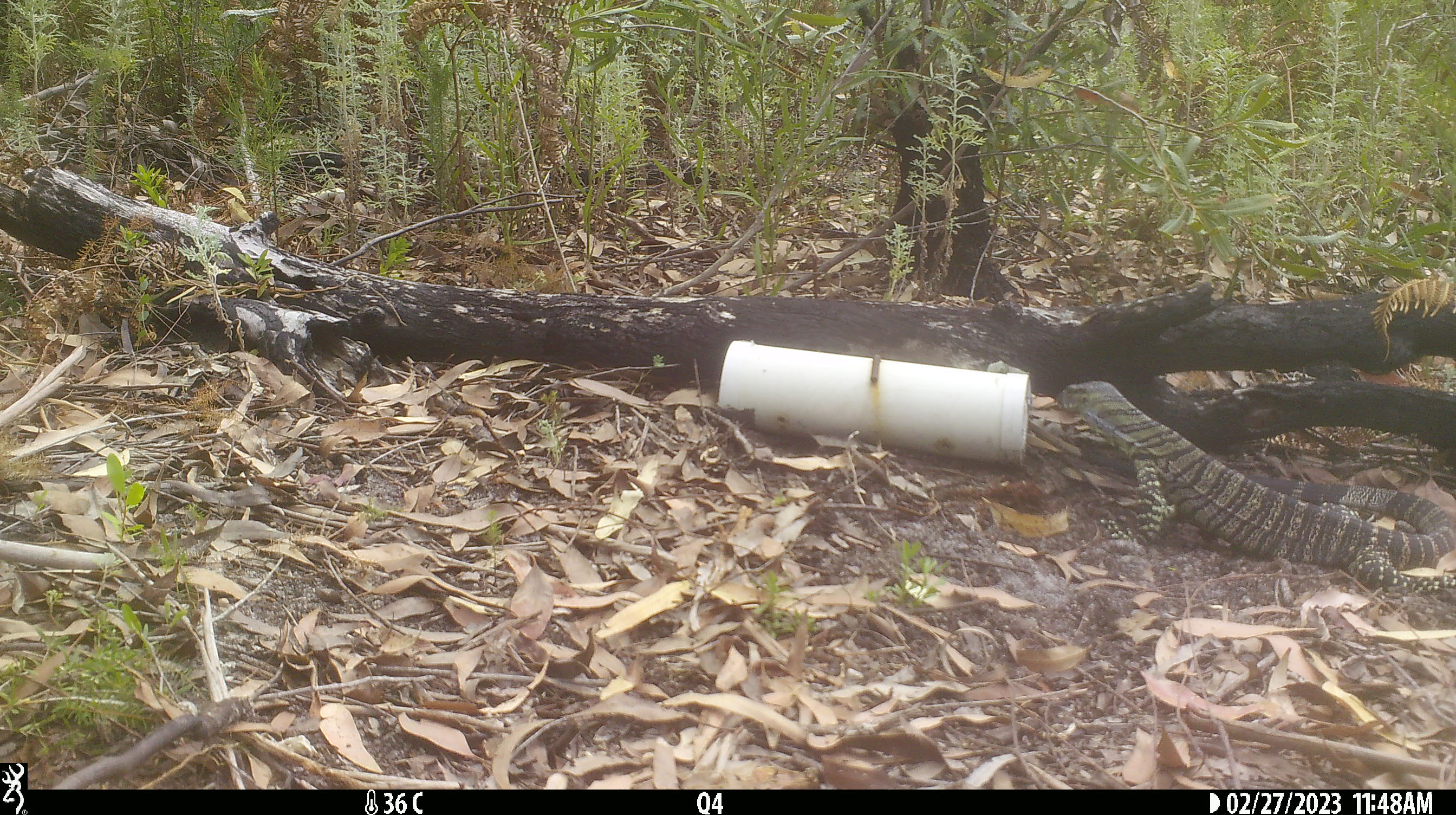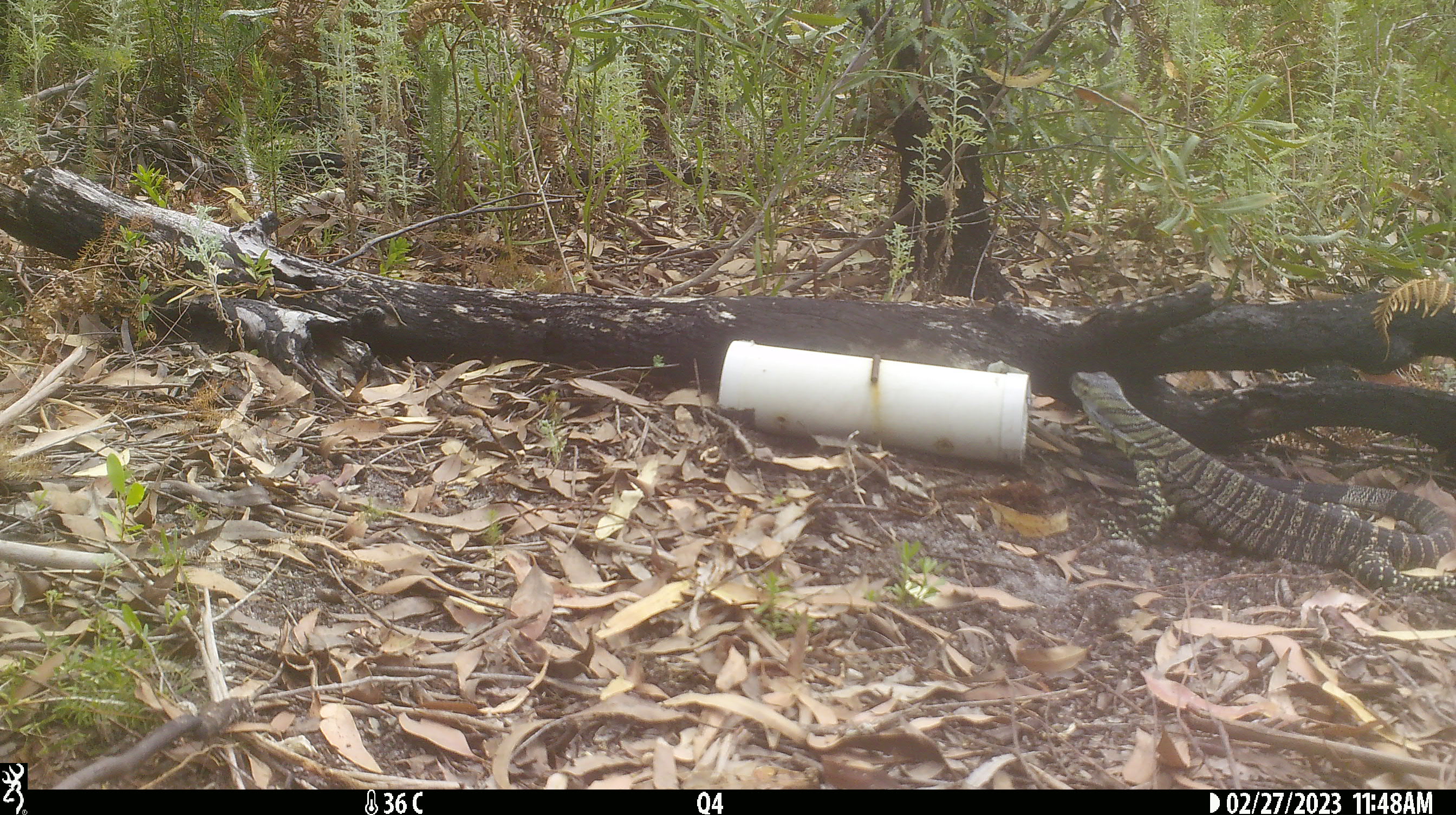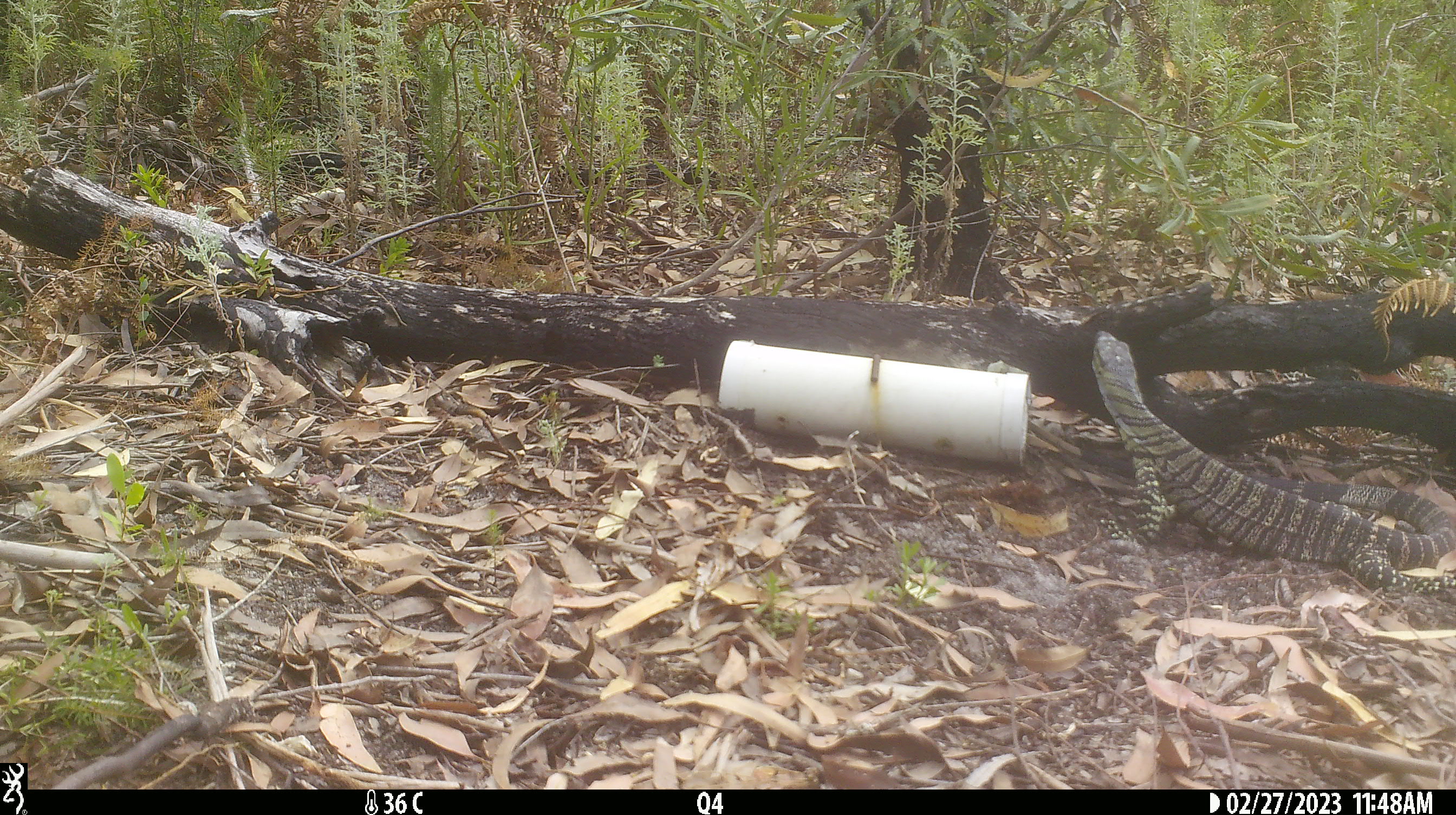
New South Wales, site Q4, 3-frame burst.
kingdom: Animalia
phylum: Chordata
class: Reptilia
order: Squamata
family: Varanidae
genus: Varanus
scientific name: Varanus varius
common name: lace monitor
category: goanna